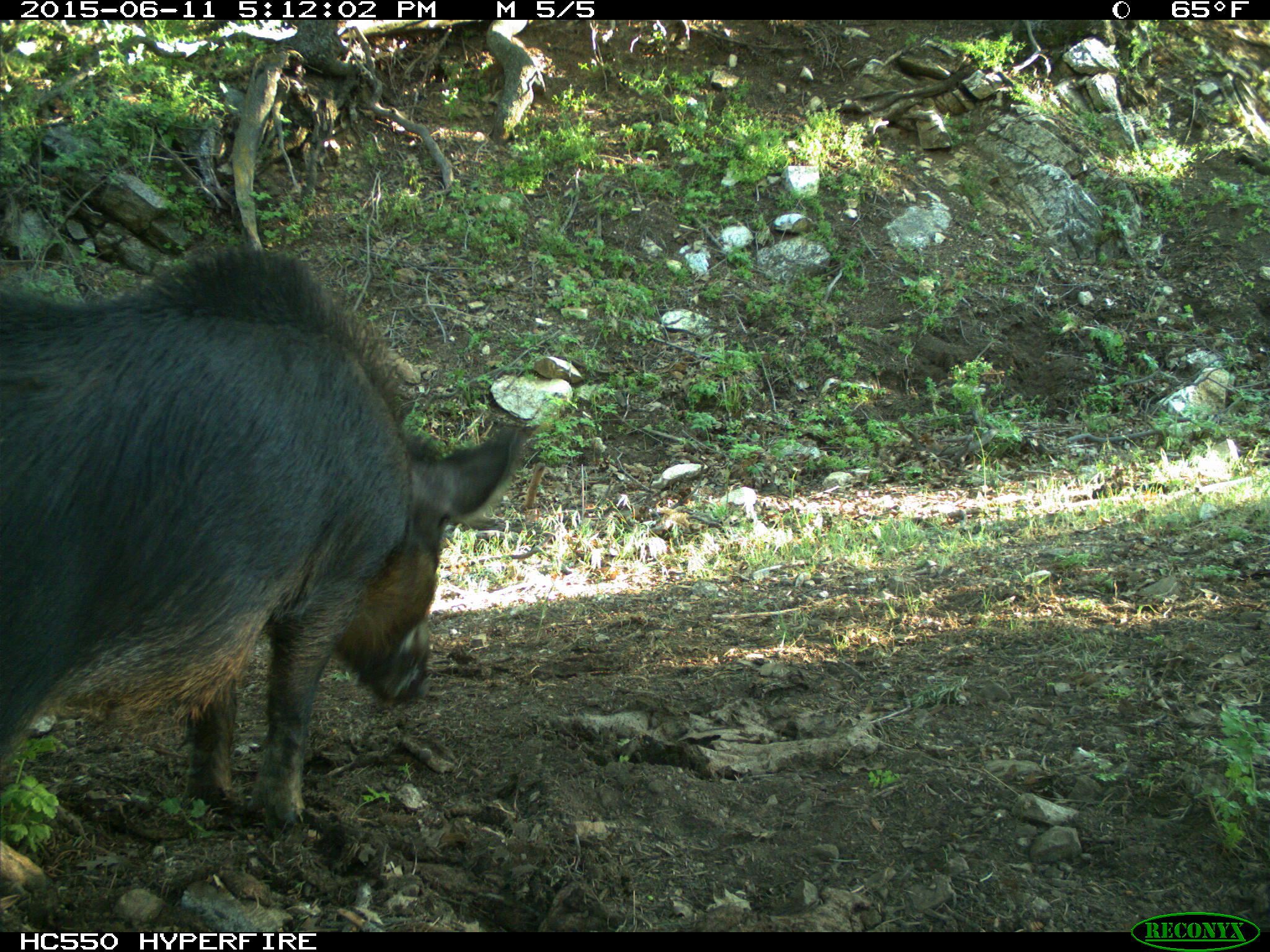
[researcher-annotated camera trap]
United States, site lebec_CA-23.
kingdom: Animalia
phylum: Chordata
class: Mammalia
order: Artiodactyla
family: Suidae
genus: Sus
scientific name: Sus scrofa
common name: wild boar